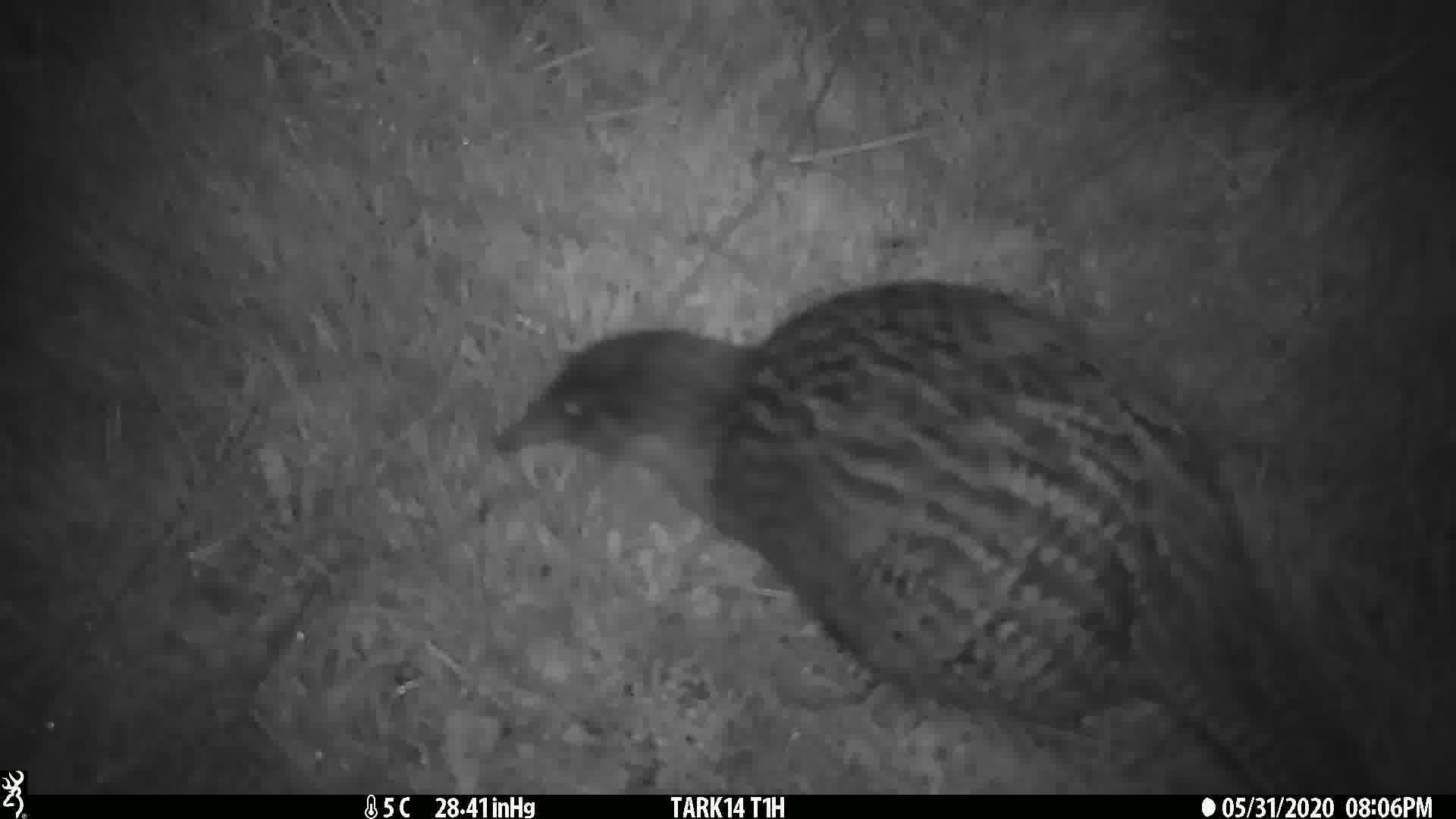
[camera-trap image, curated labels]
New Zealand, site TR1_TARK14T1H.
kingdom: Animalia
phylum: Chordata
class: Aves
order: Gruiformes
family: Rallidae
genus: Gallirallus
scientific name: Gallirallus australis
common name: weka